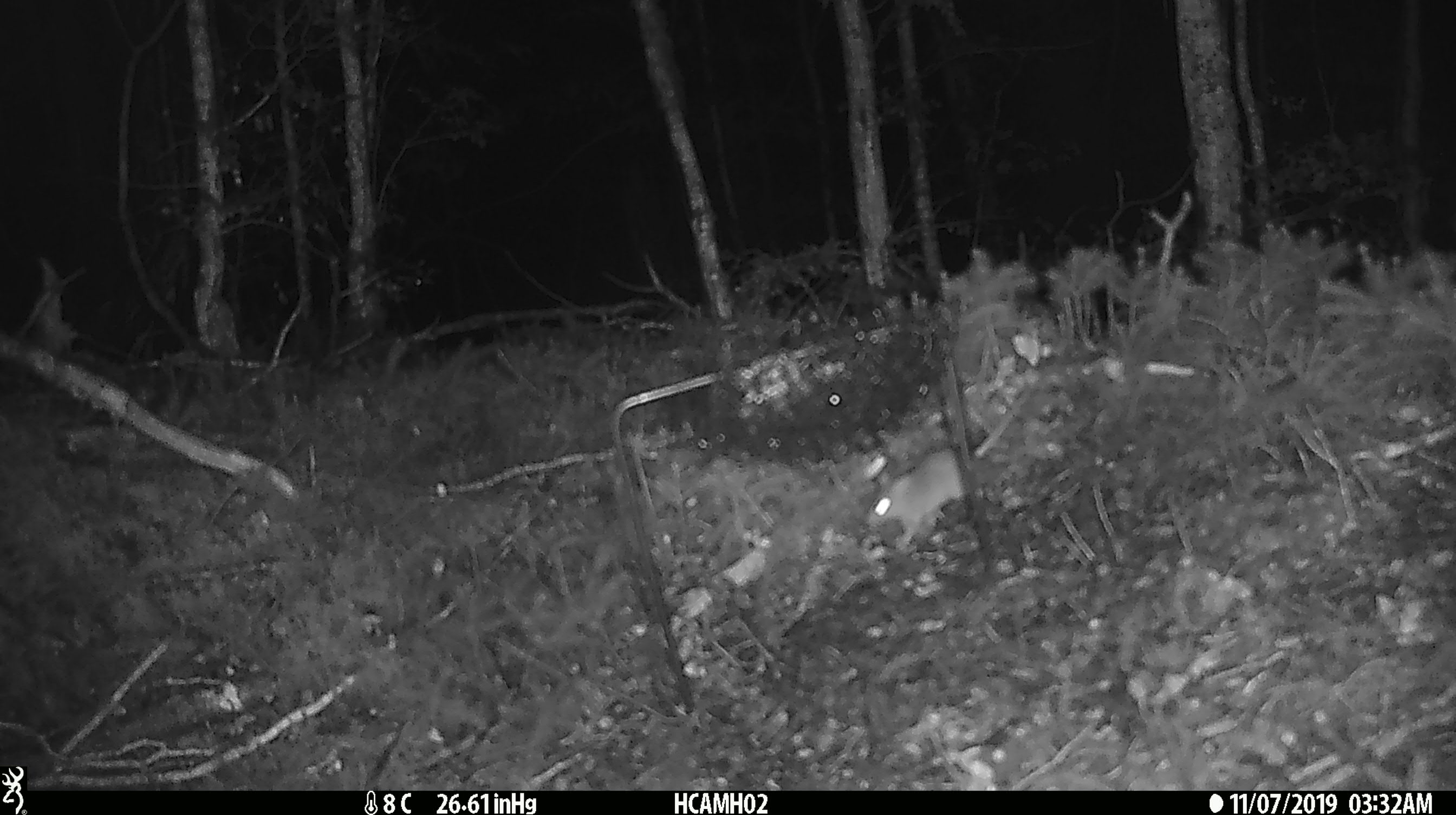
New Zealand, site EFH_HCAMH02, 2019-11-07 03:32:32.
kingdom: Animalia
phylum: Chordata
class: Mammalia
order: Rodentia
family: Muridae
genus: Mus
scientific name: Mus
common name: mouse